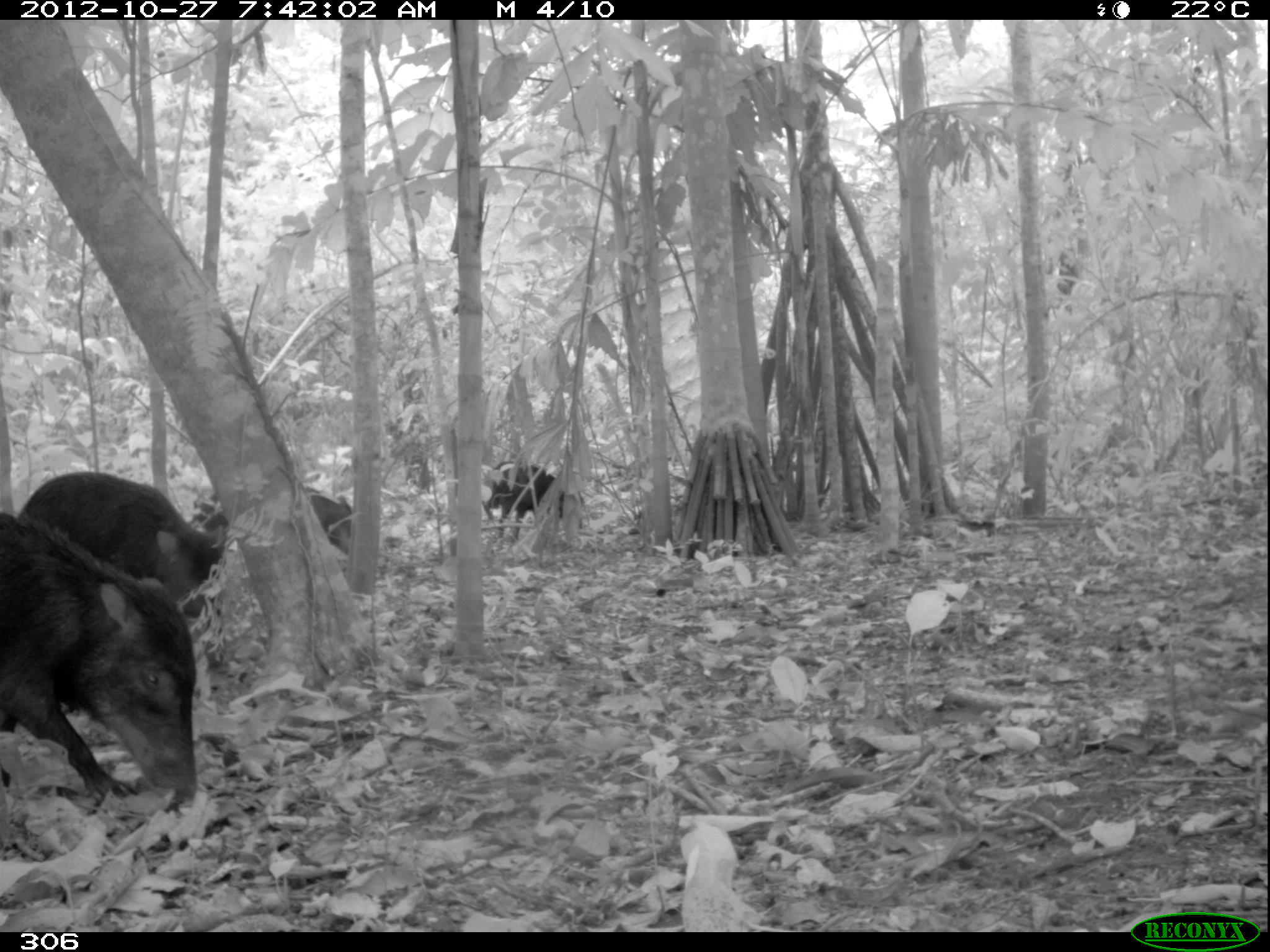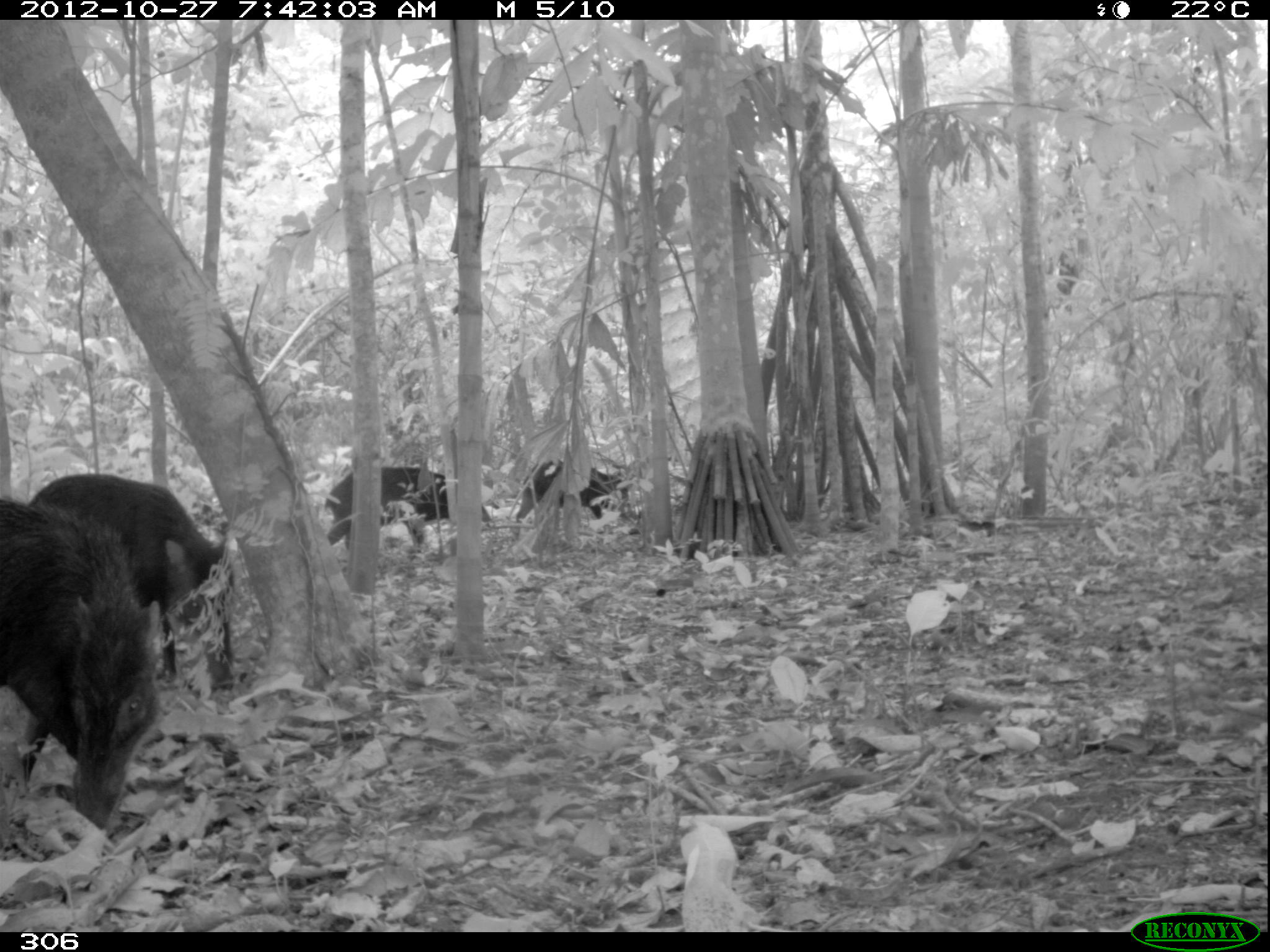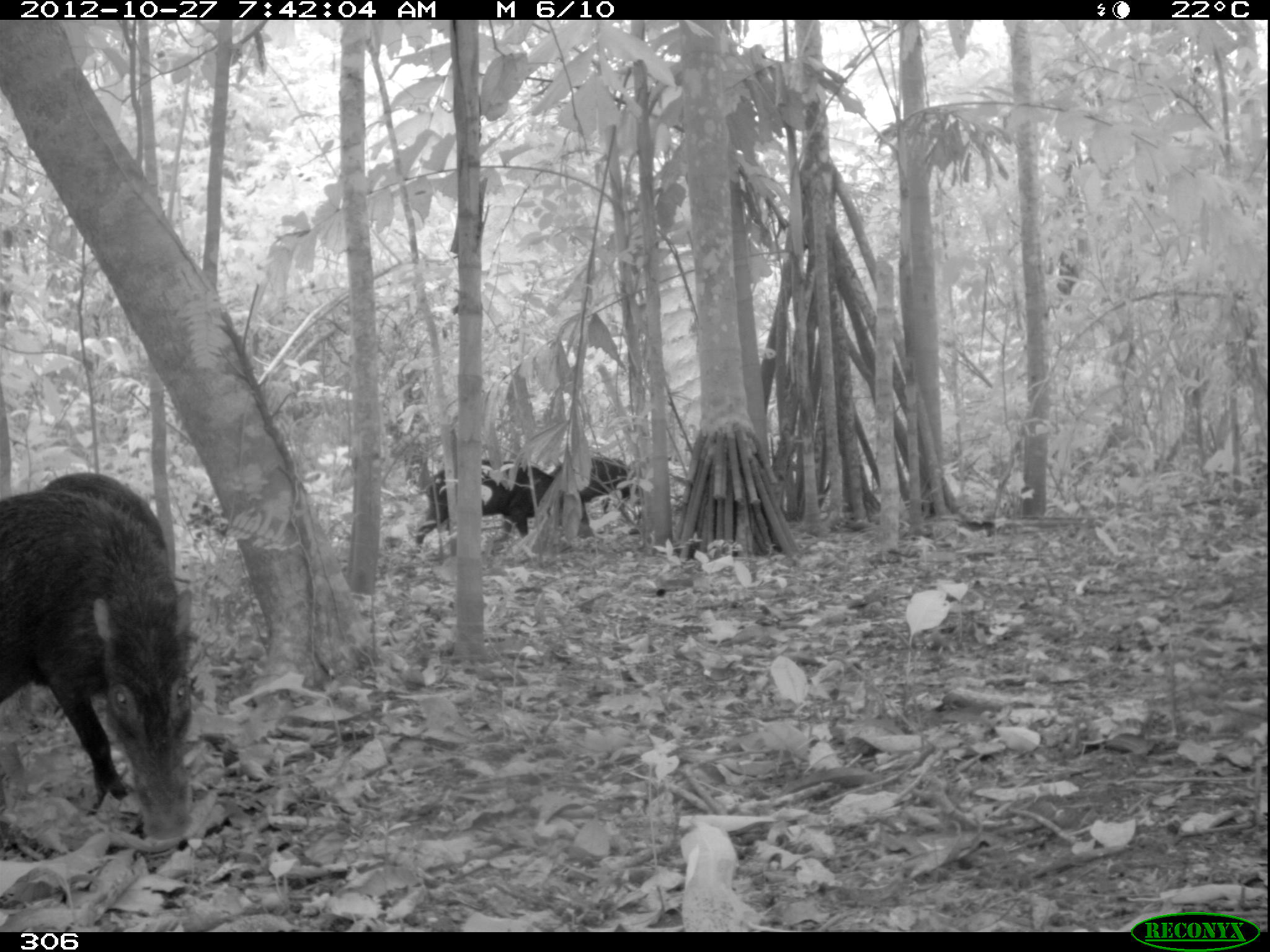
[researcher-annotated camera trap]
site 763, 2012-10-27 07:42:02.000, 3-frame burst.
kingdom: Animalia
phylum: Chordata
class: Mammalia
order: Artiodactyla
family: Tayassuidae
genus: Tayassu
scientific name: Tayassu pecari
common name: white-lipped peccary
Tayassu pecari (white-lipped peccary).